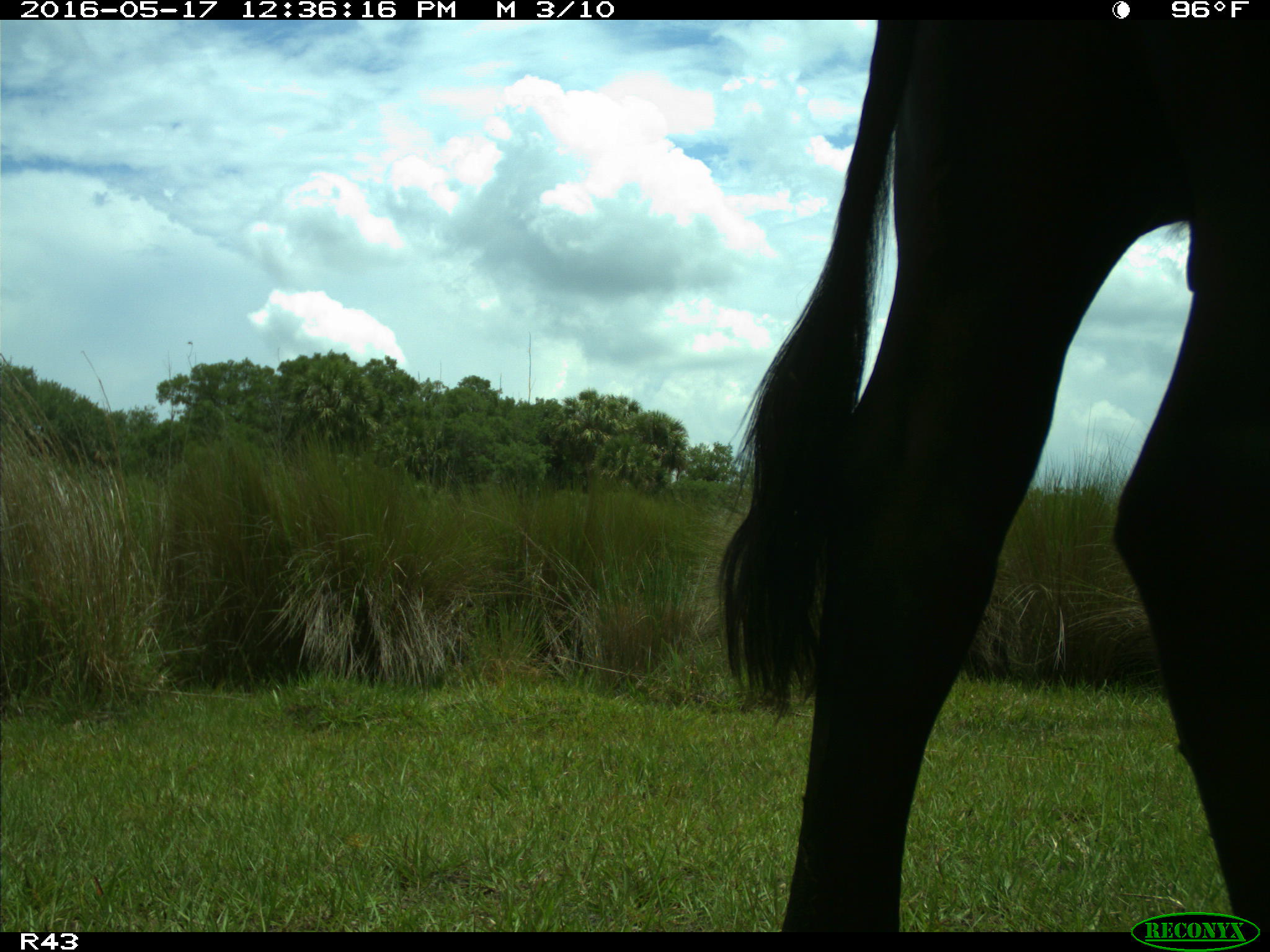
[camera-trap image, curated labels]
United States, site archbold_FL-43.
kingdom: Animalia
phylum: Chordata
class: Mammalia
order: Artiodactyla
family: Bovidae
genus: Bos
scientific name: Bos taurus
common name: domestic cow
Bos taurus (domestic cow).